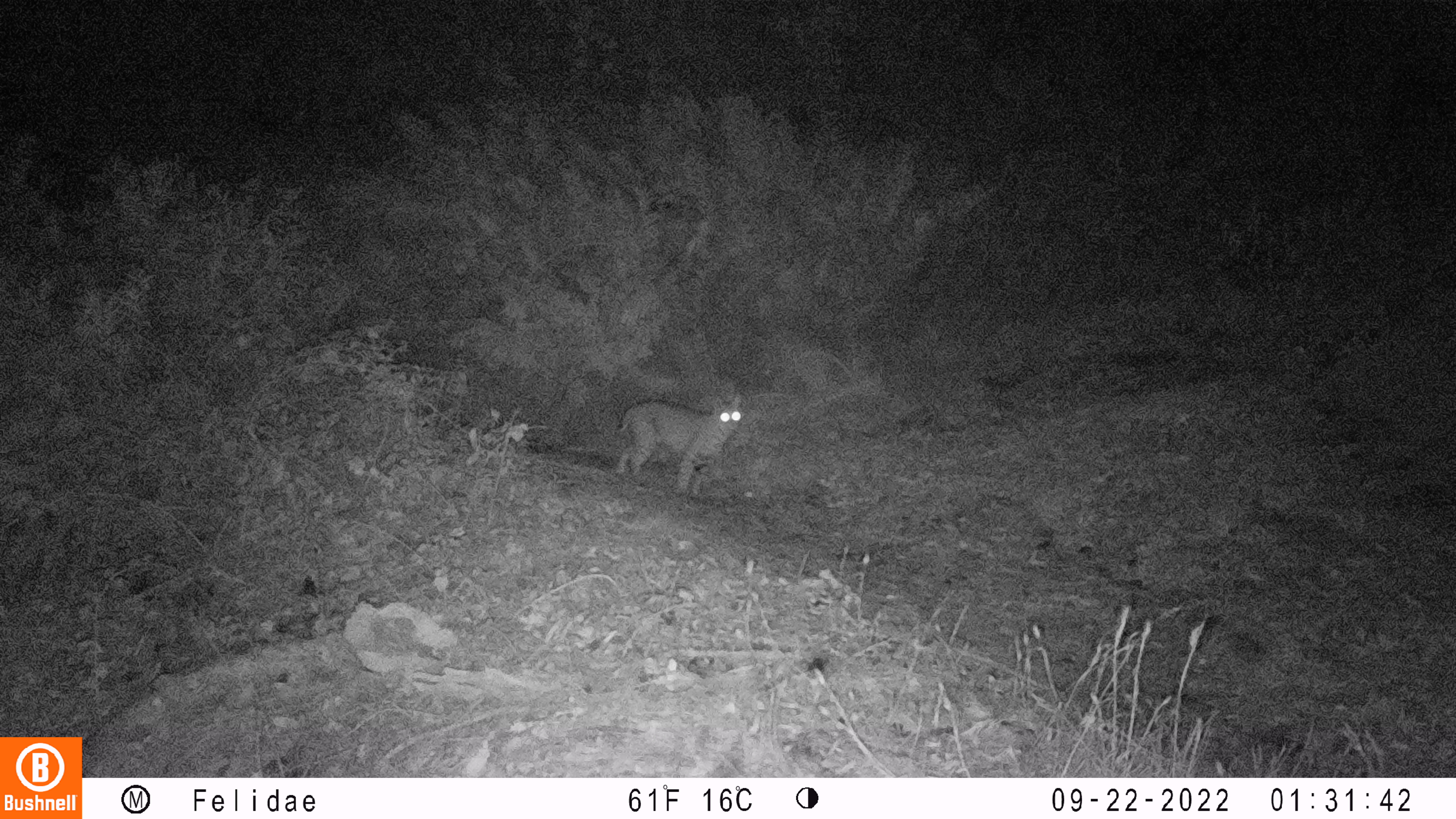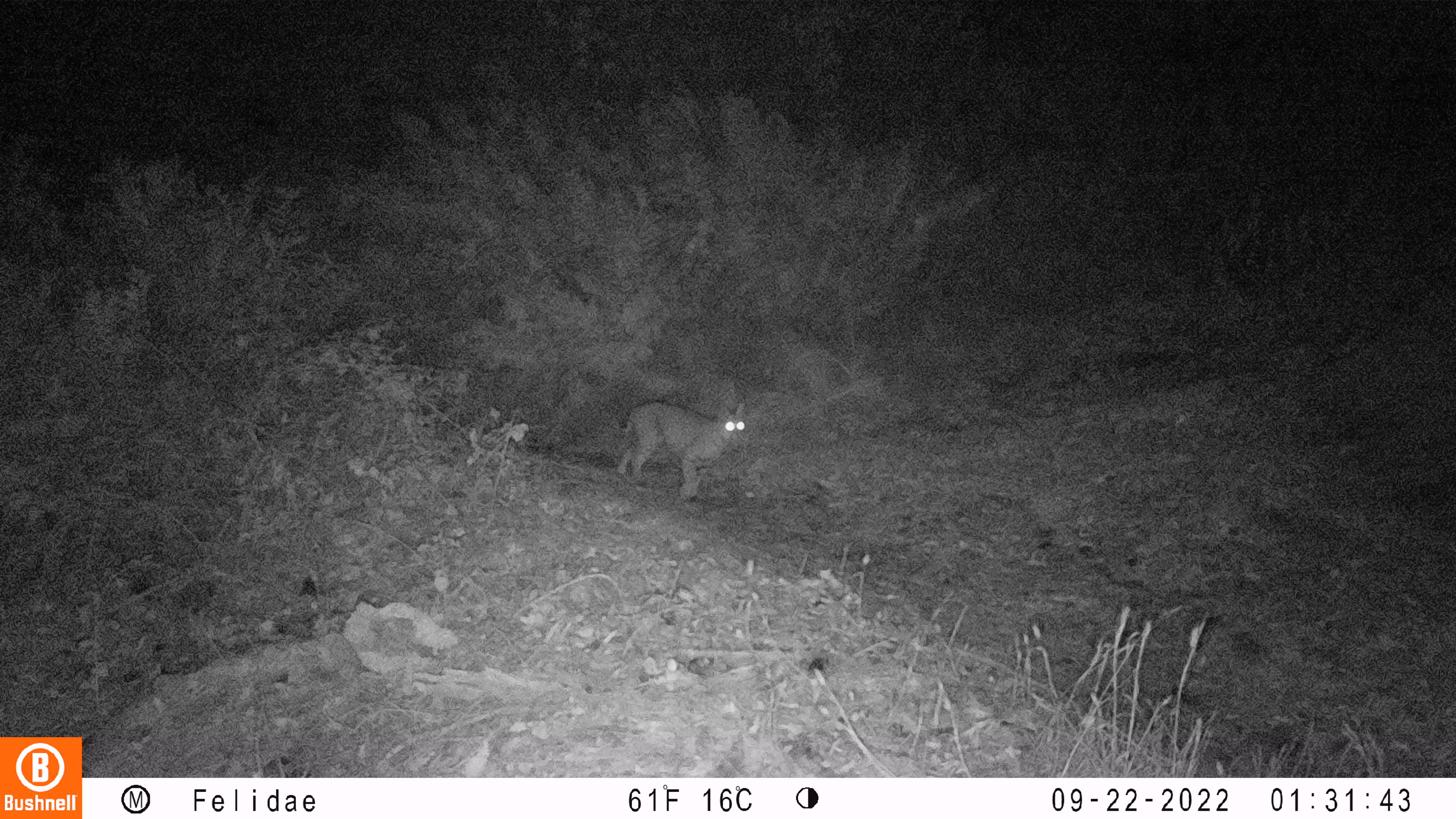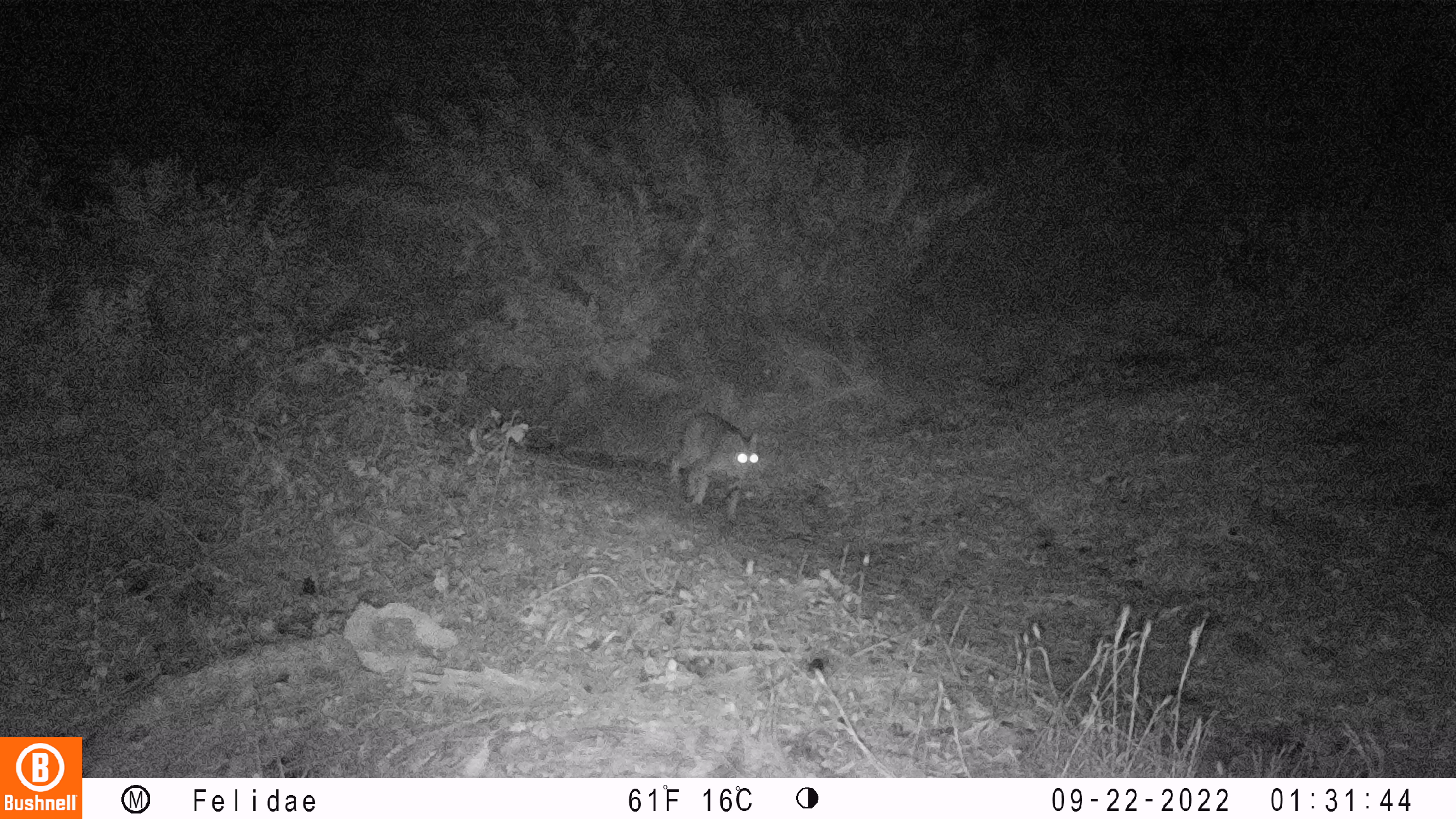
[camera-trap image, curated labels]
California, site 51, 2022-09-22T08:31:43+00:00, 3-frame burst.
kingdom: Animalia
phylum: Chordata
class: Mammalia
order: Carnivora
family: Felidae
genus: Lynx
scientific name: Lynx rufus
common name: bobcat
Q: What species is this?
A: Bobcat (Lynx rufus).